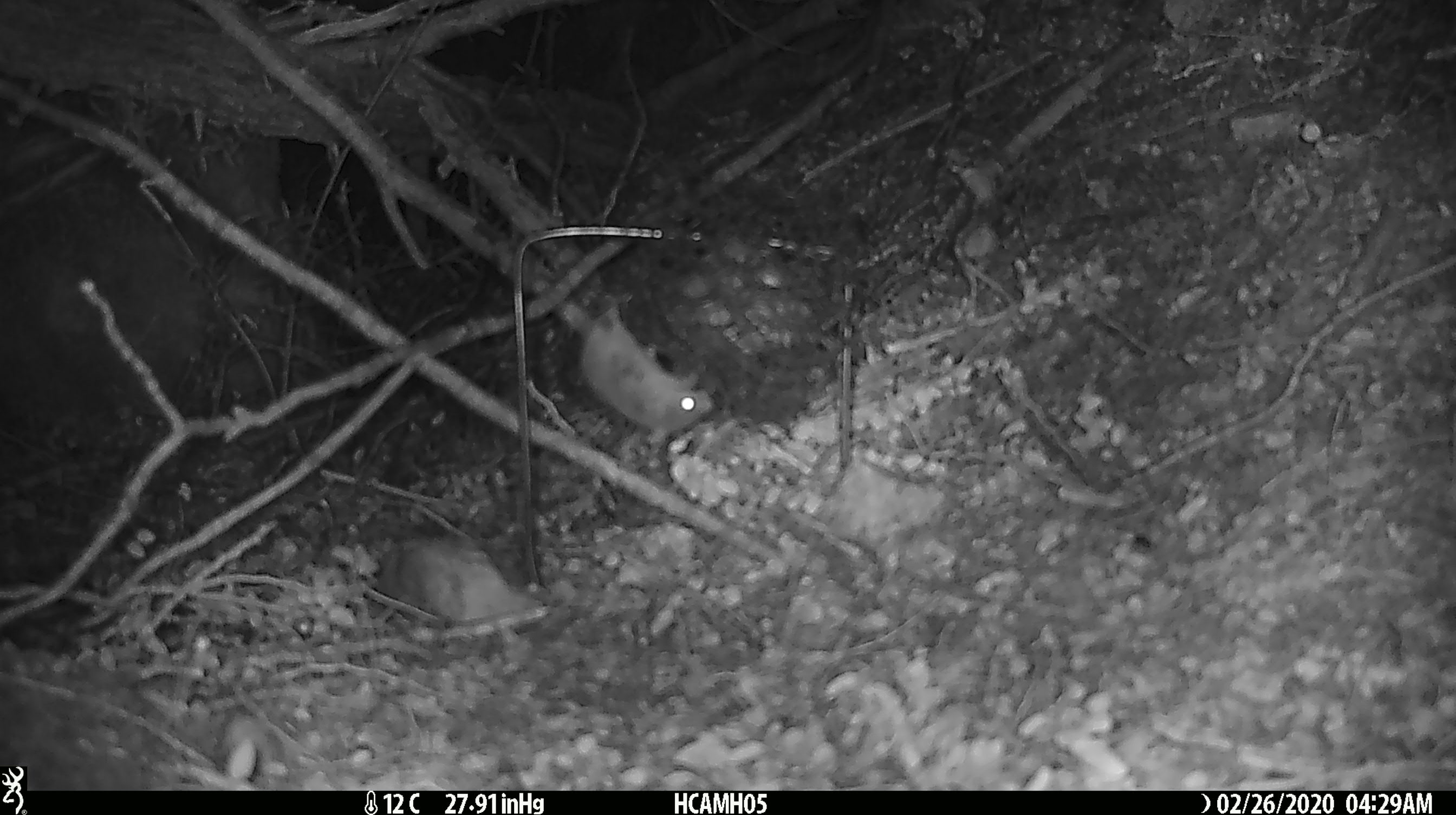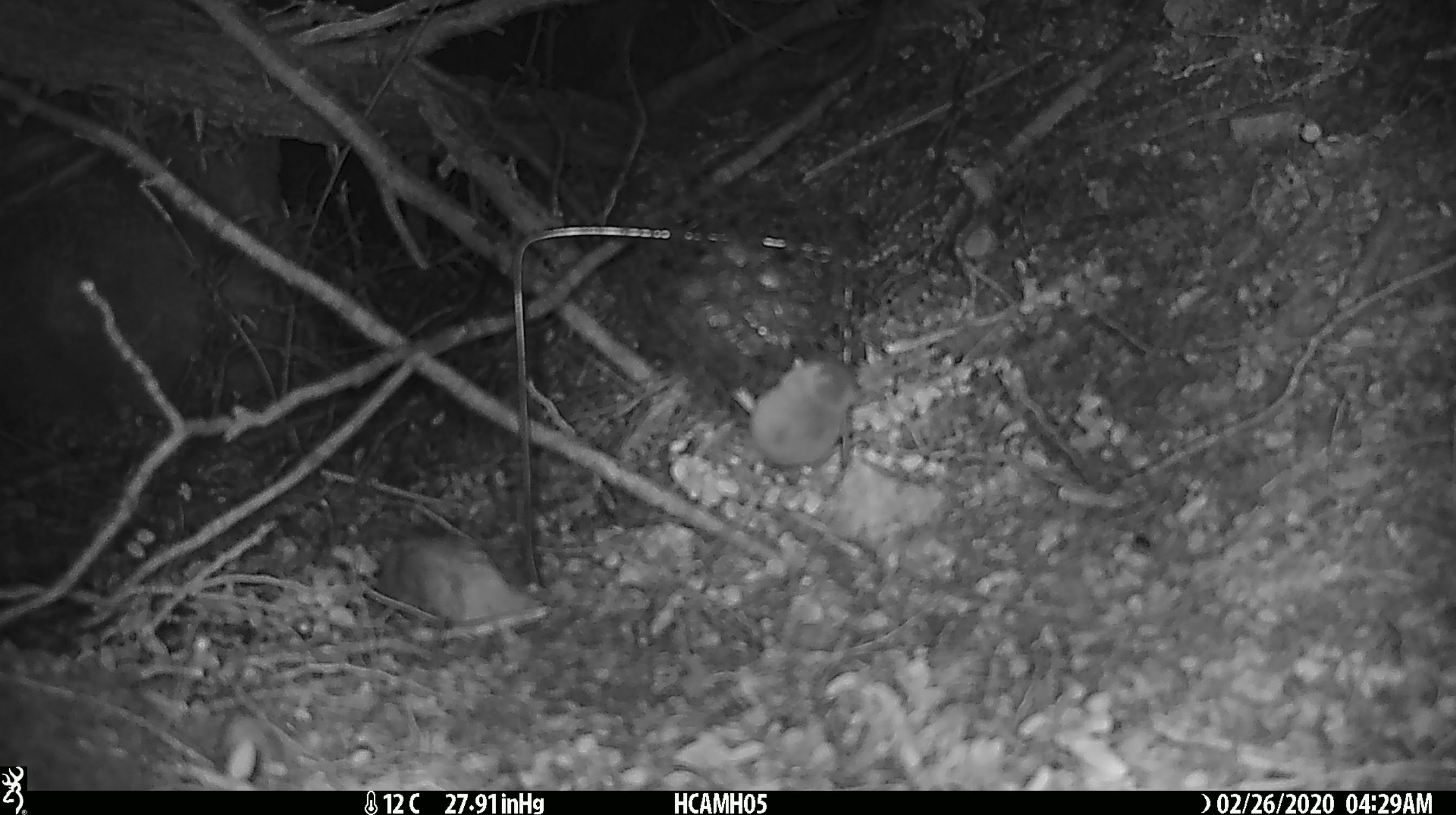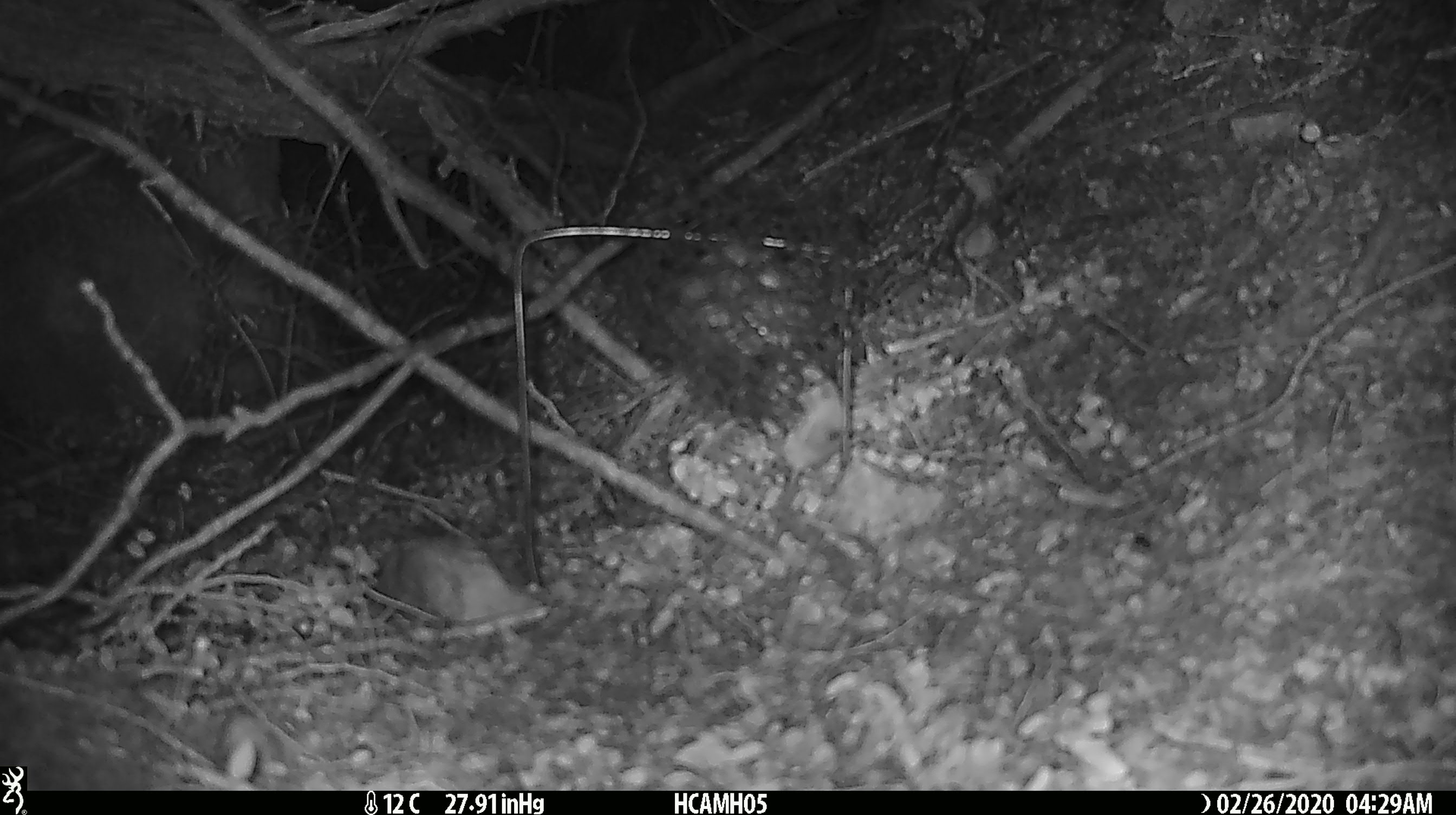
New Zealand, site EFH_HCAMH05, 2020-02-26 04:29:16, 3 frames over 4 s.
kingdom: Animalia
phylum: Chordata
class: Mammalia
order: Rodentia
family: Muridae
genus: Mus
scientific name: Mus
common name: mouse